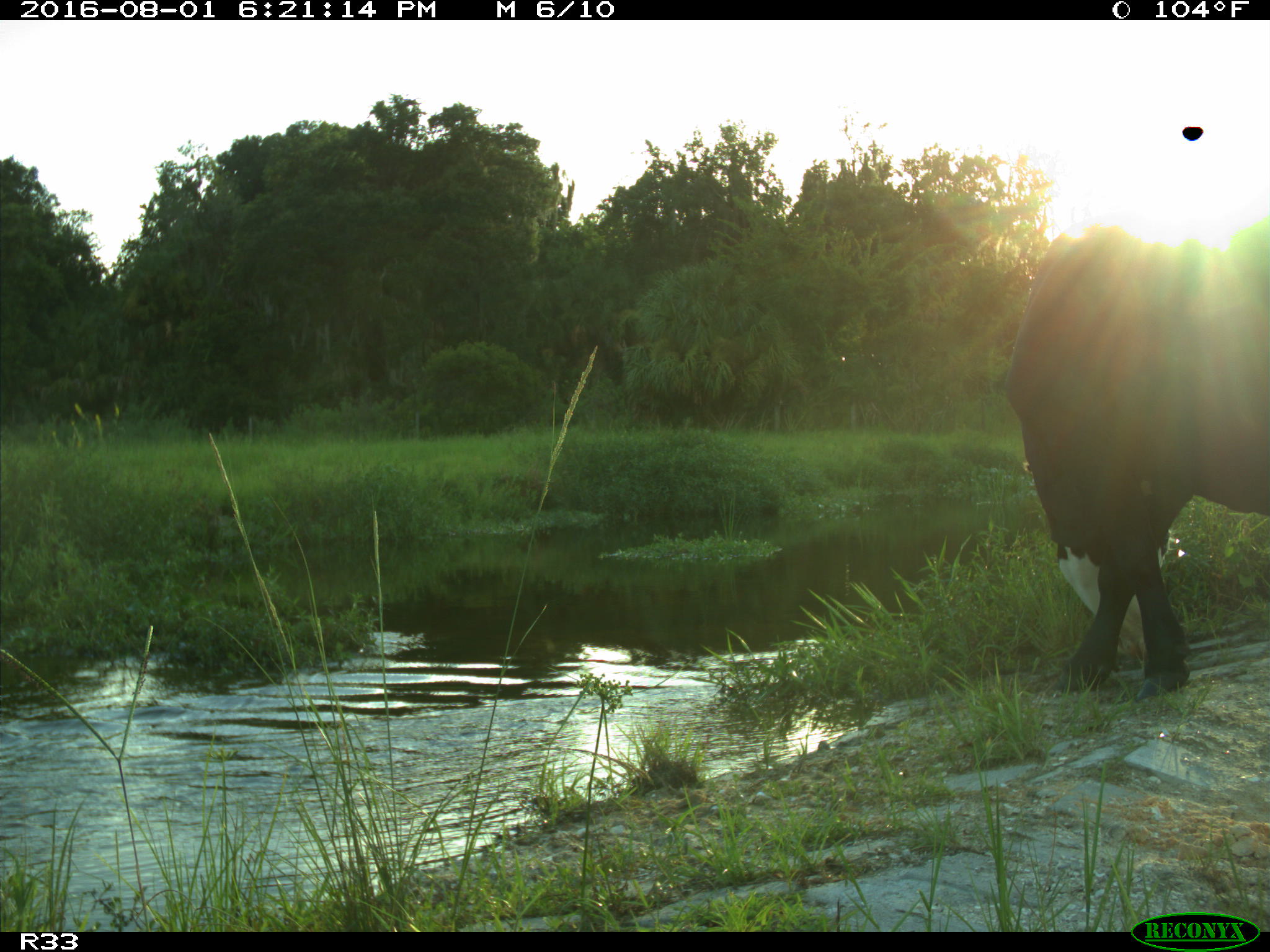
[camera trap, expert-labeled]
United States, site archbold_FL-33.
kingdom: Animalia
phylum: Chordata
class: Mammalia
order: Artiodactyla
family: Bovidae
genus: Bos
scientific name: Bos taurus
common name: domestic cow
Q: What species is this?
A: Bos taurus (domestic cow).